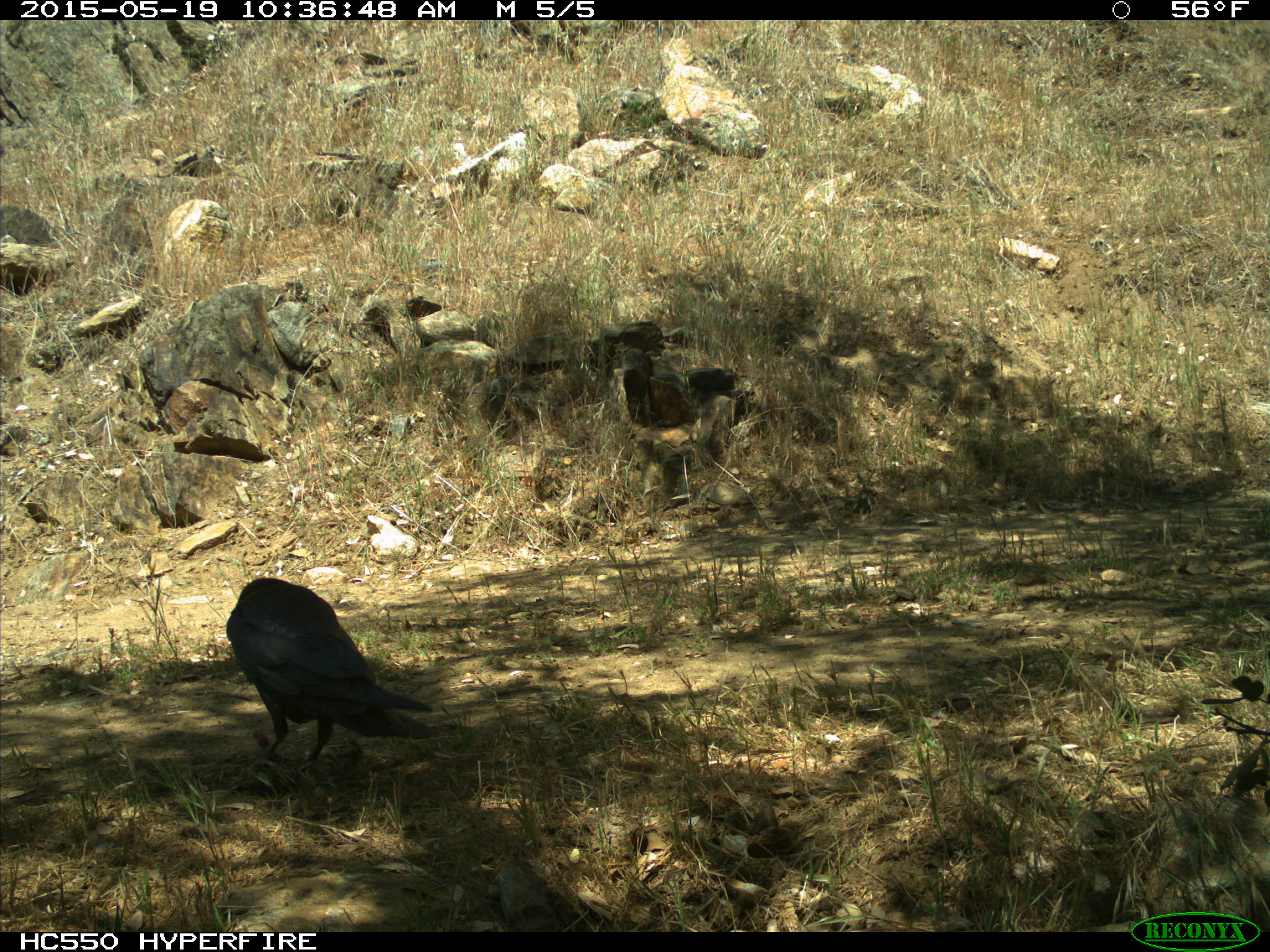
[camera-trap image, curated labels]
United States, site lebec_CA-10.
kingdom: Animalia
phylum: Chordata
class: Aves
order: Passeriformes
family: Corvidae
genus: Corvus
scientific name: Corvus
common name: crows and ravens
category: unidentified corvus